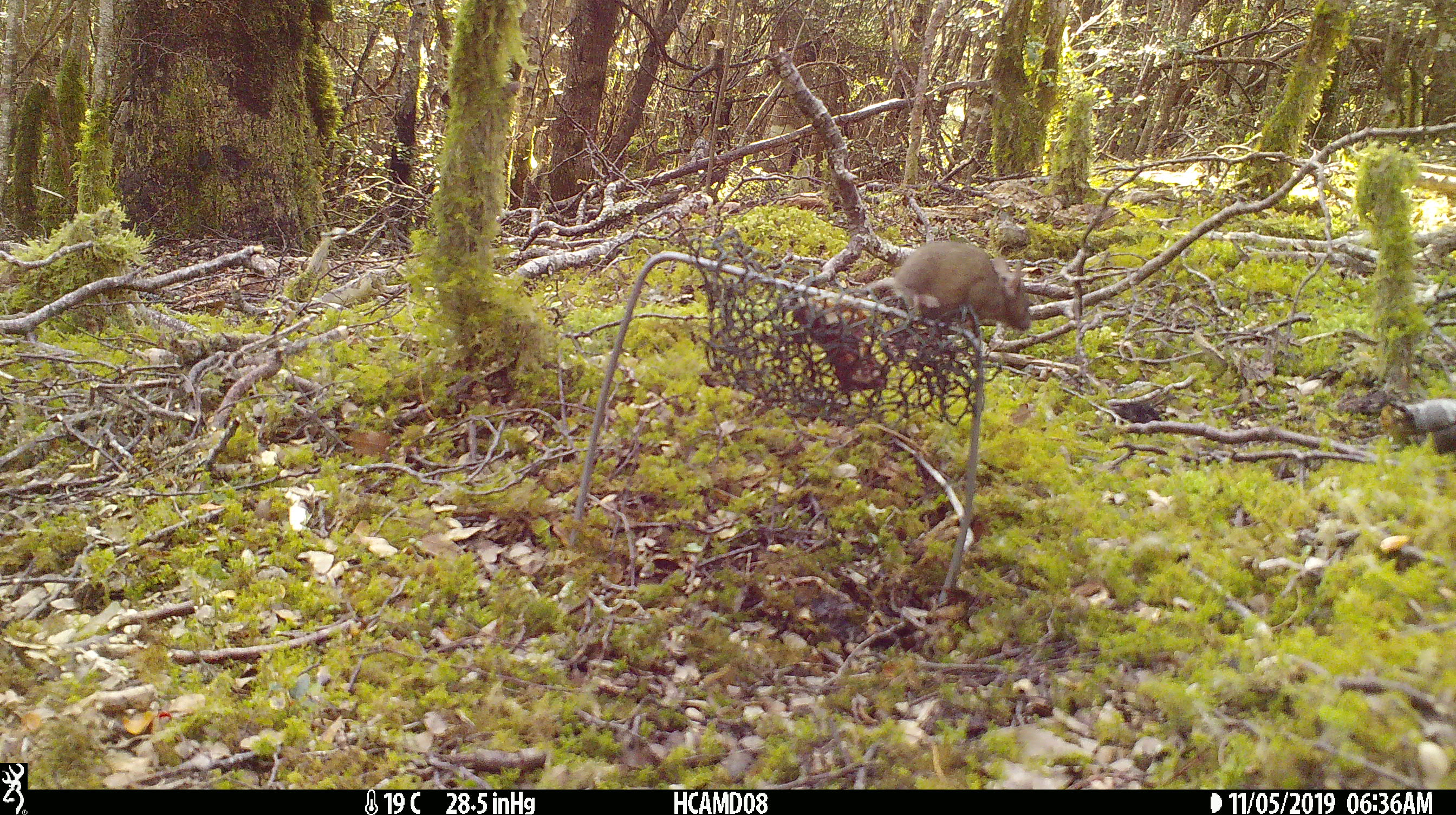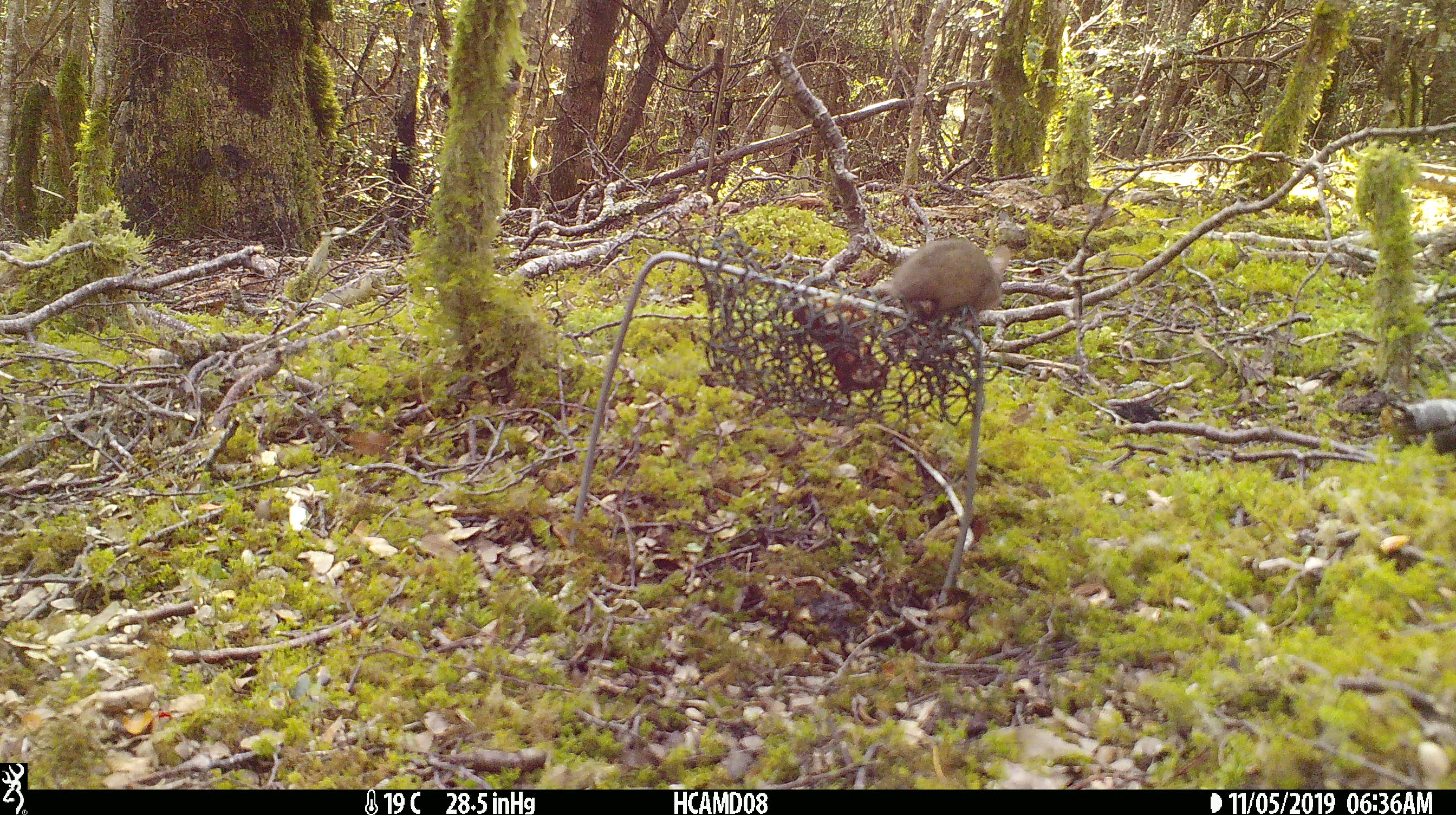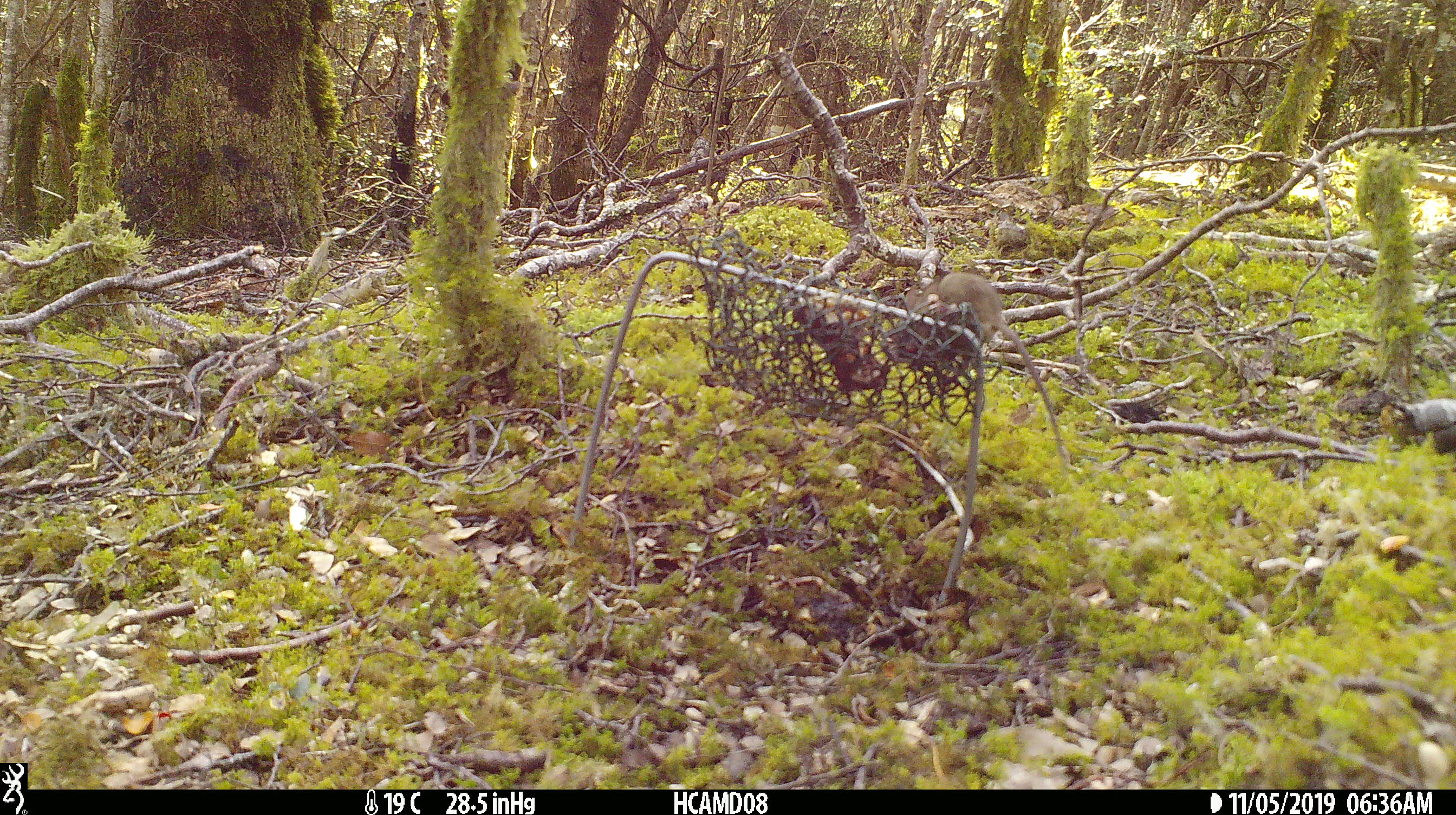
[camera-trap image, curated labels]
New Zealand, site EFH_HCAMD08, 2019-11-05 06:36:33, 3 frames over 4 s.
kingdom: Animalia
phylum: Chordata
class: Mammalia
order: Rodentia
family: Muridae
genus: Mus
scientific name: Mus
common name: mouse